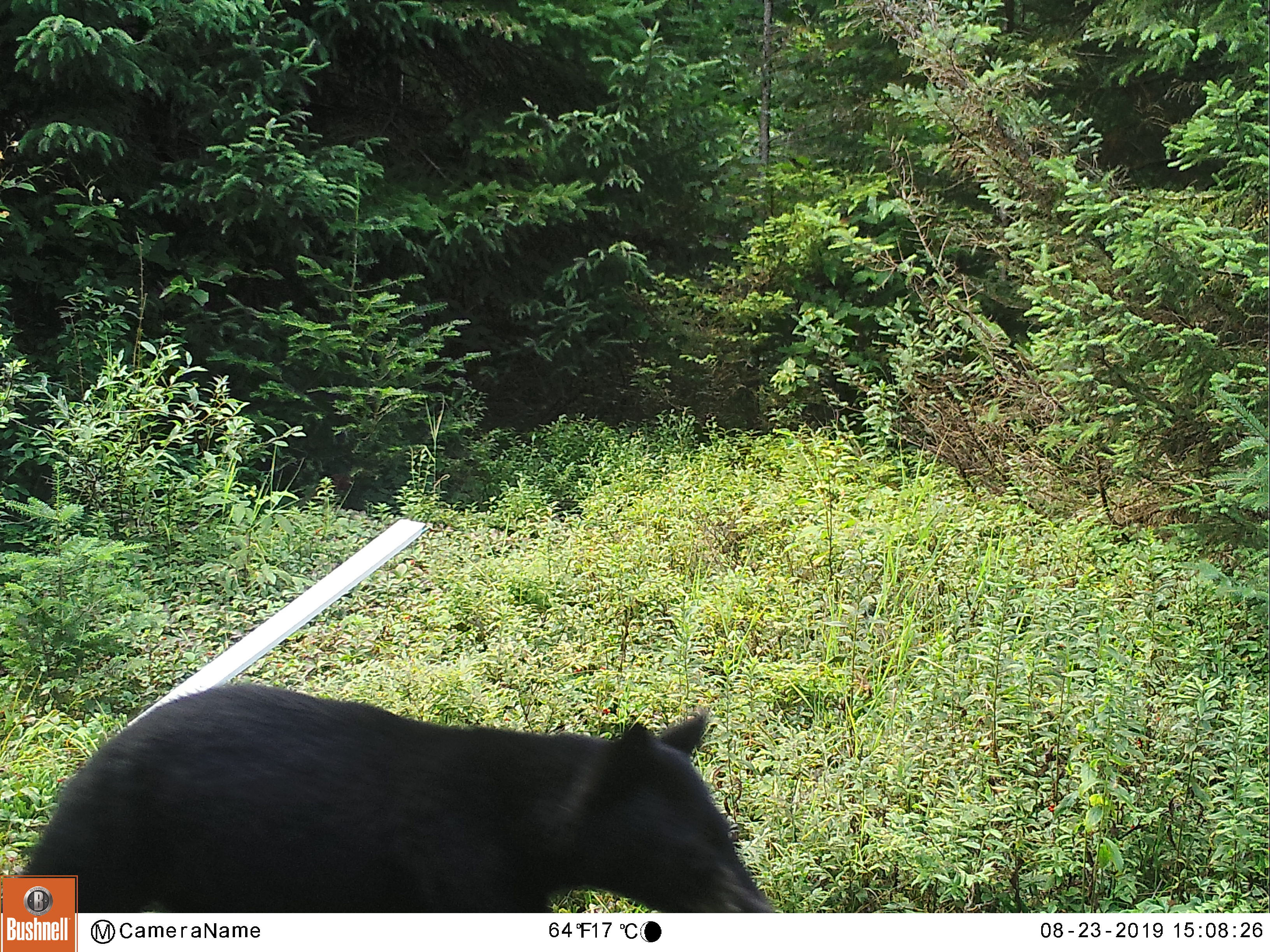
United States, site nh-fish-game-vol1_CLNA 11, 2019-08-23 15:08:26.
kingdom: Animalia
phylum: Chordata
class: Mammalia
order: Carnivora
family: Ursidae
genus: Ursus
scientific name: Ursus americanus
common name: black bear